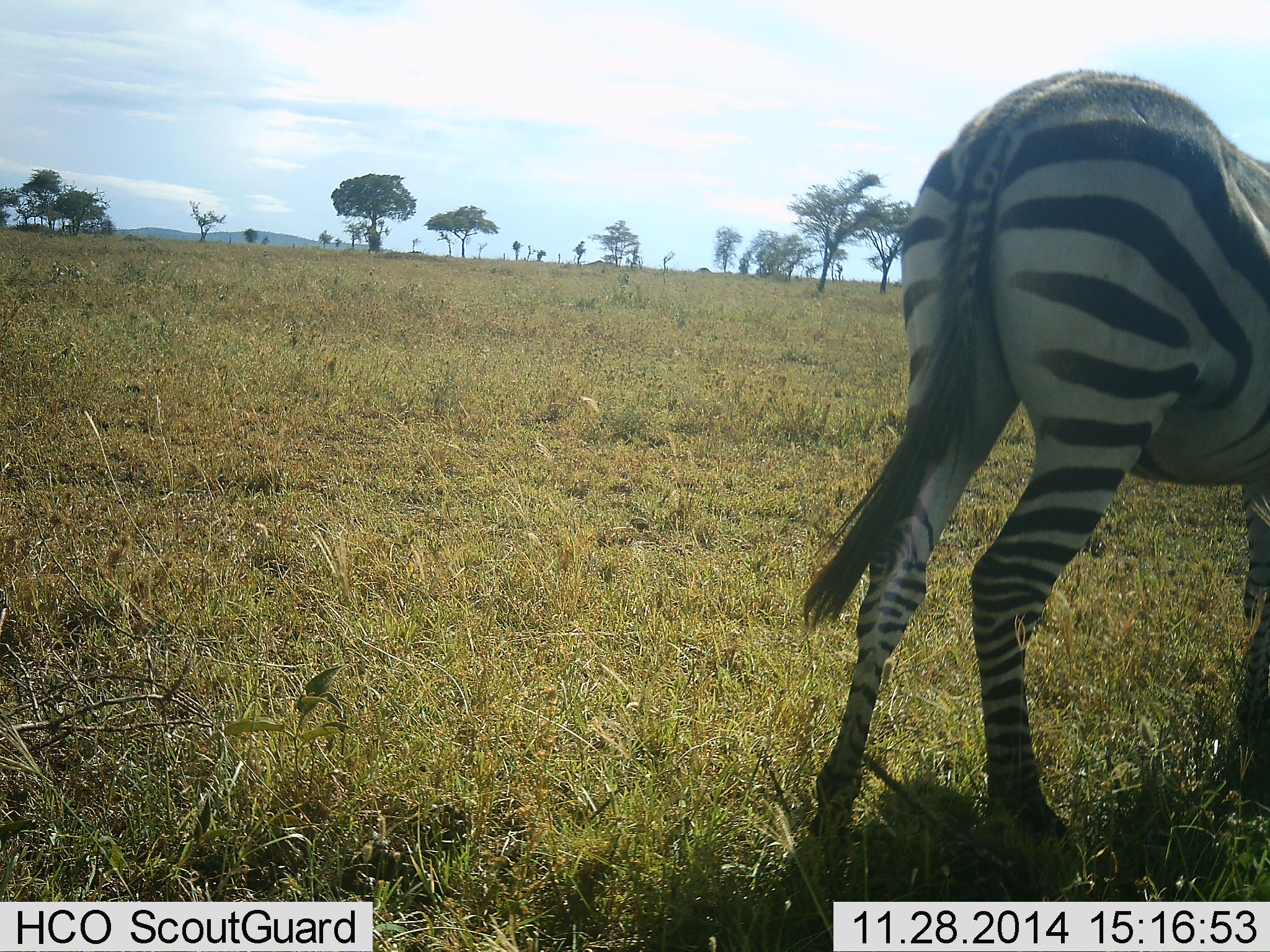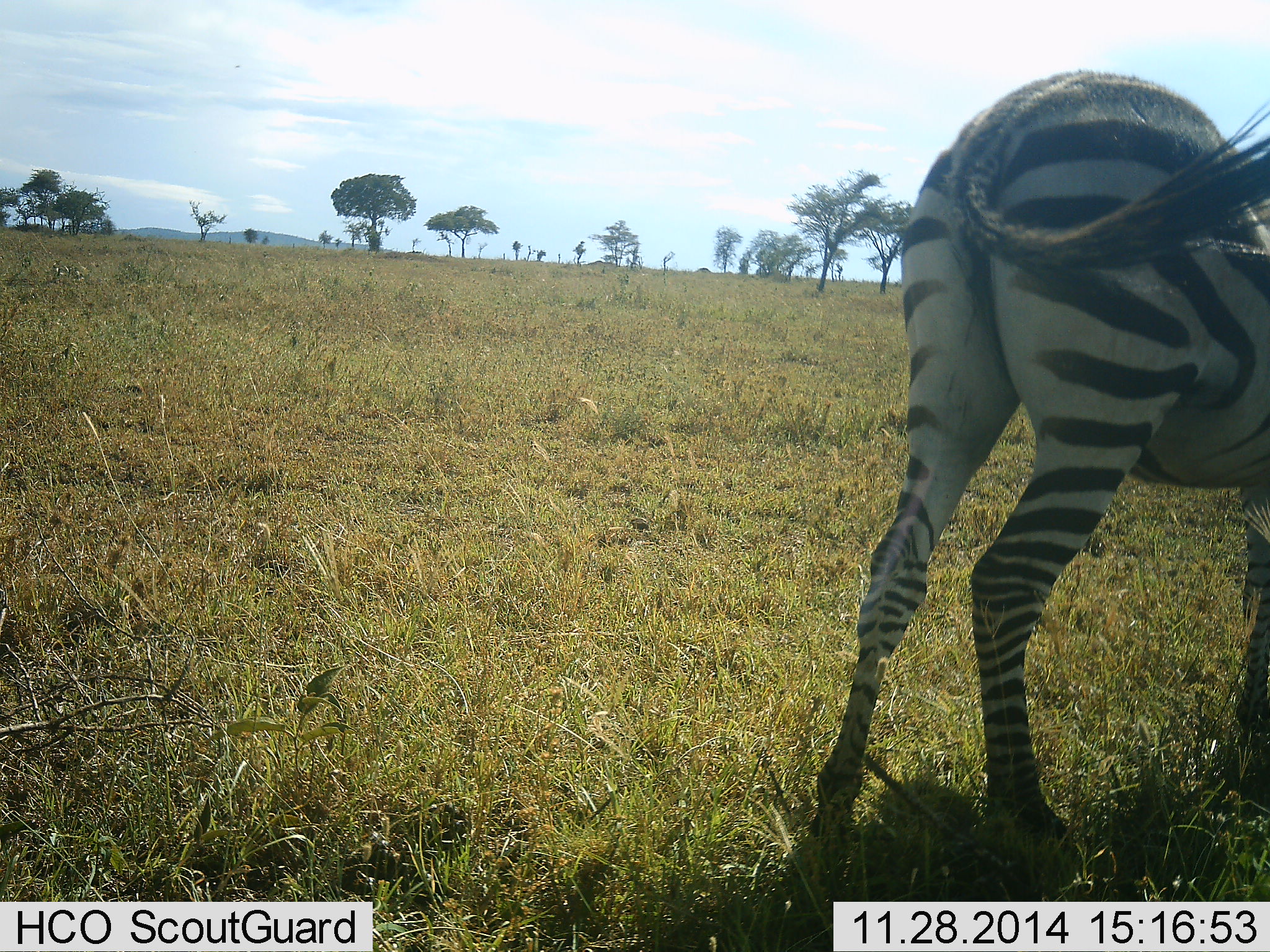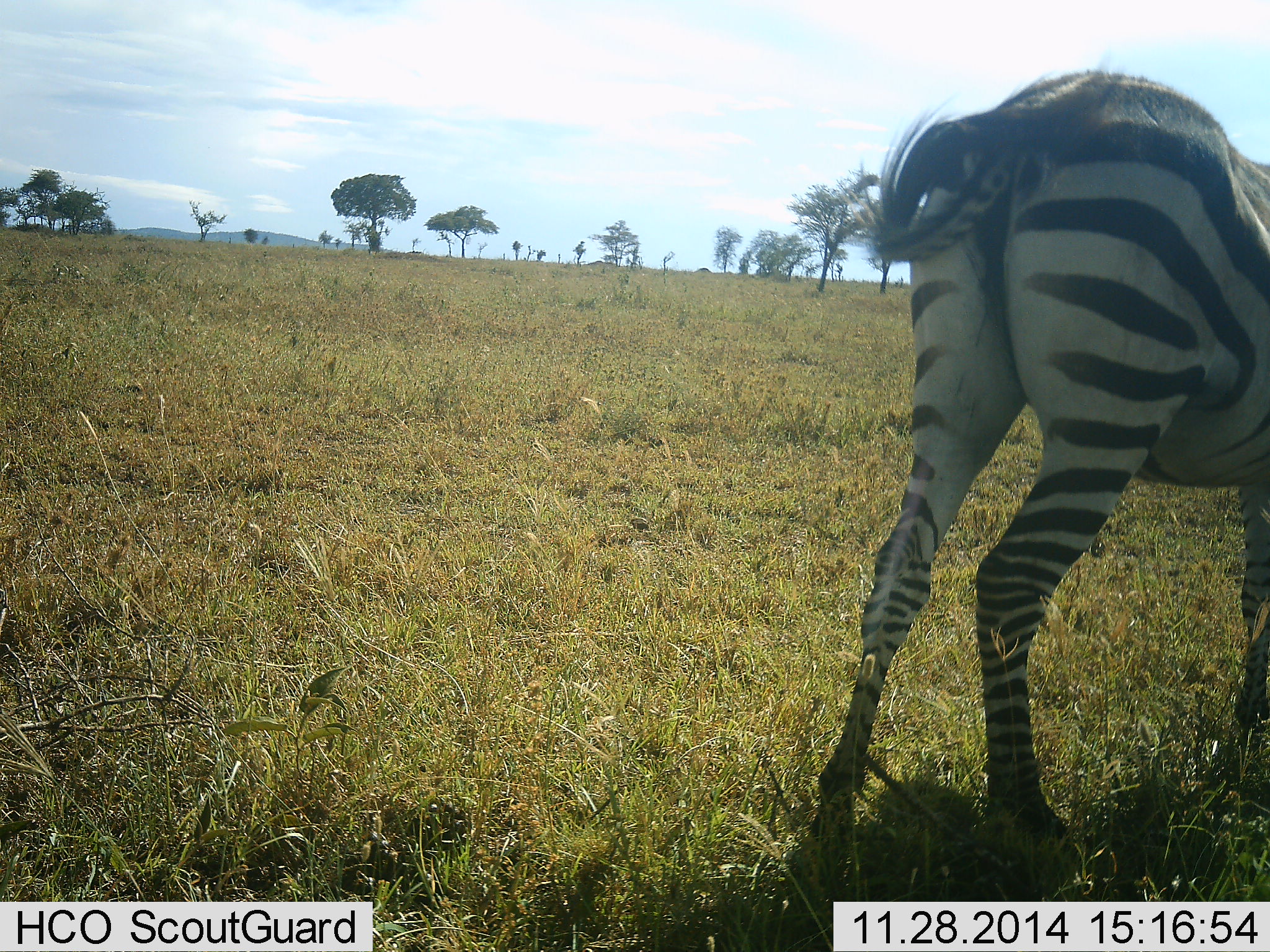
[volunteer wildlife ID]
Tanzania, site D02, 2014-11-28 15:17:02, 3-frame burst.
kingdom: Animalia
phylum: Chordata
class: Mammalia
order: Perissodactyla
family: Equidae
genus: Equus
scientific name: Equus quagga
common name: plains zebra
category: zebra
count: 1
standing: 60%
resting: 0%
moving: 0%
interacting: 0%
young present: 0%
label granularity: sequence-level